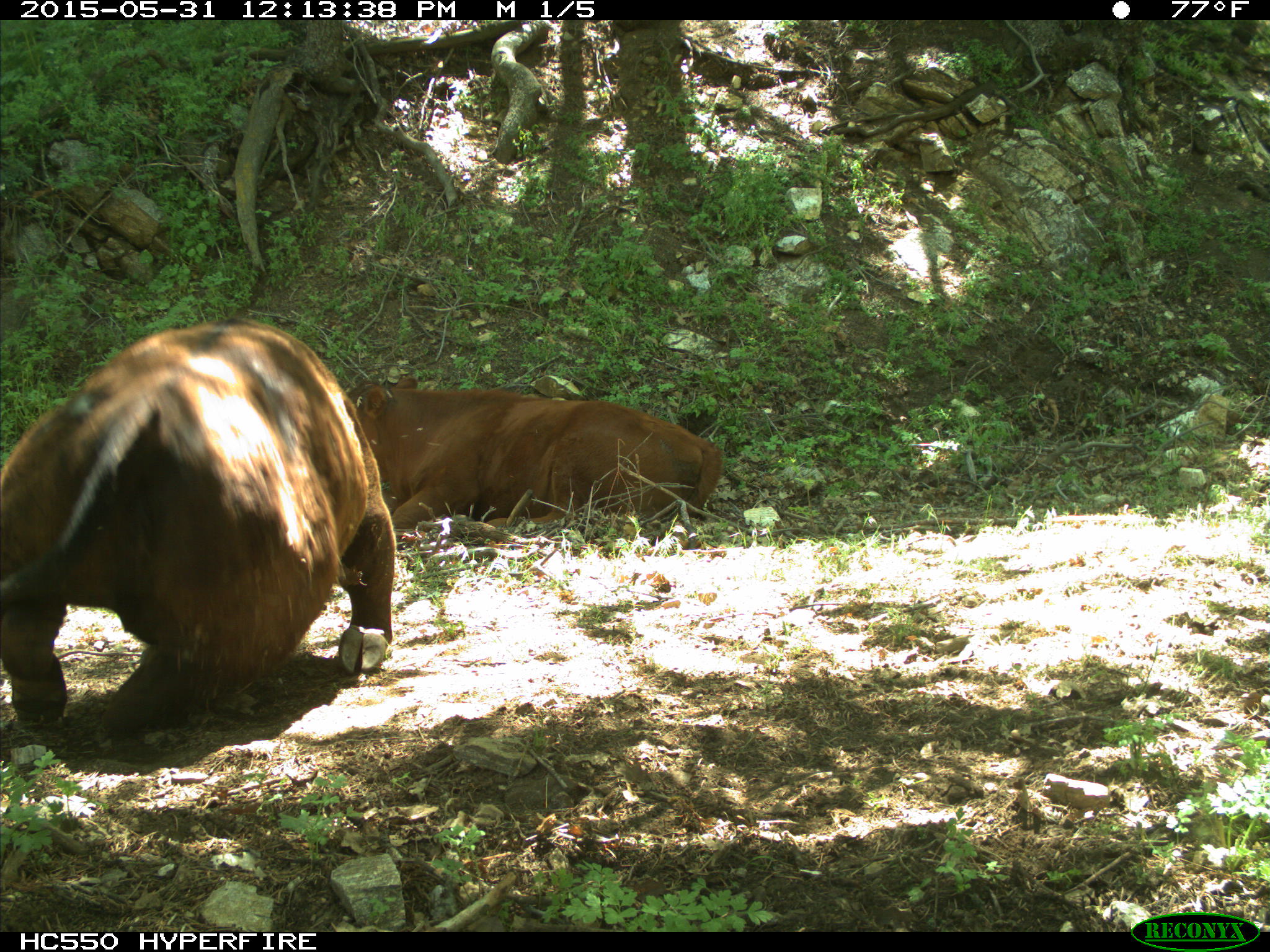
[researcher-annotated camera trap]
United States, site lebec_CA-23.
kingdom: Animalia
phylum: Chordata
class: Mammalia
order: Artiodactyla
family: Bovidae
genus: Bos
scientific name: Bos taurus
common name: domestic cow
Bos taurus (domestic cow).